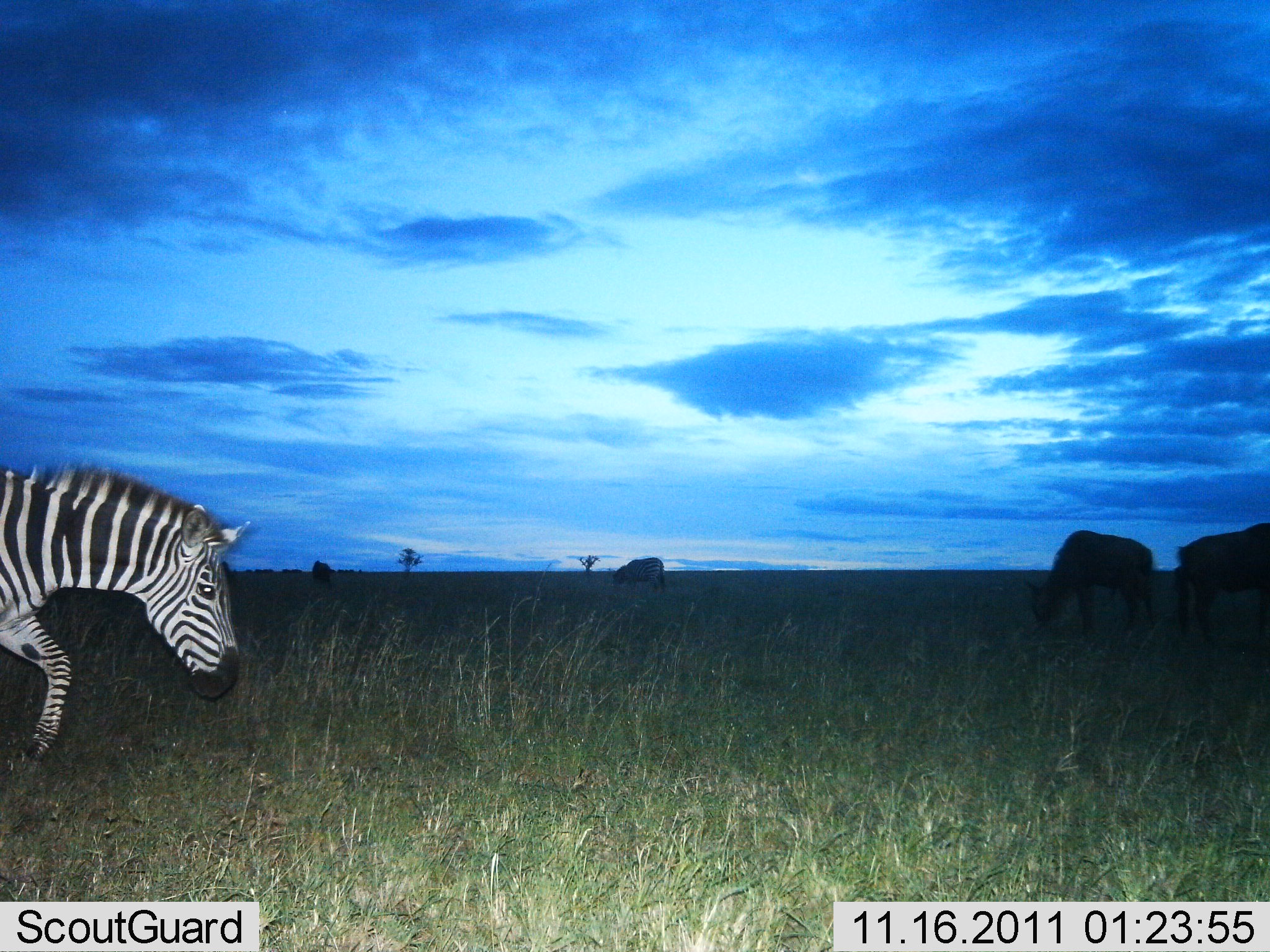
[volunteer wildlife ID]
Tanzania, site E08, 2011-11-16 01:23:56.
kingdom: Animalia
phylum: Chordata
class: Mammalia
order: Artiodactyla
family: Bovidae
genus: Connochaetes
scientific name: Connochaetes taurinus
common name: blue wildebeest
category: wildebeest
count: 3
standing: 46%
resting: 0%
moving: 15%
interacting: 0%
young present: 0%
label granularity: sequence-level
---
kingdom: Animalia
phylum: Chordata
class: Mammalia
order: Perissodactyla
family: Equidae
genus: Equus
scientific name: Equus quagga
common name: plains zebra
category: zebra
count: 1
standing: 13%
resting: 0%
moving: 87%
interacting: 0%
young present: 0%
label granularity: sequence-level